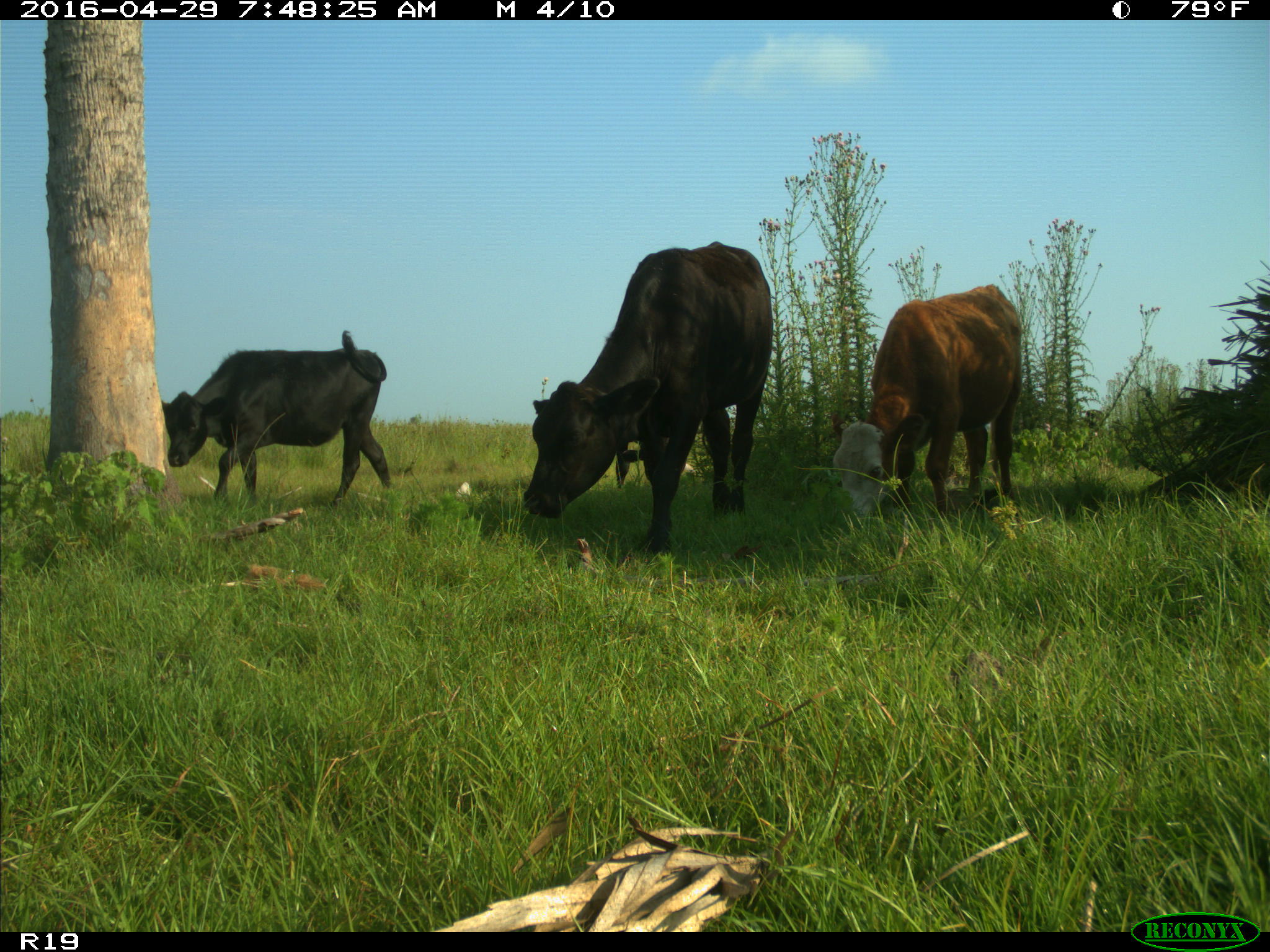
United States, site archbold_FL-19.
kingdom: Animalia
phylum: Chordata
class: Mammalia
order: Artiodactyla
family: Bovidae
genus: Bos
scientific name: Bos taurus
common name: domestic cow